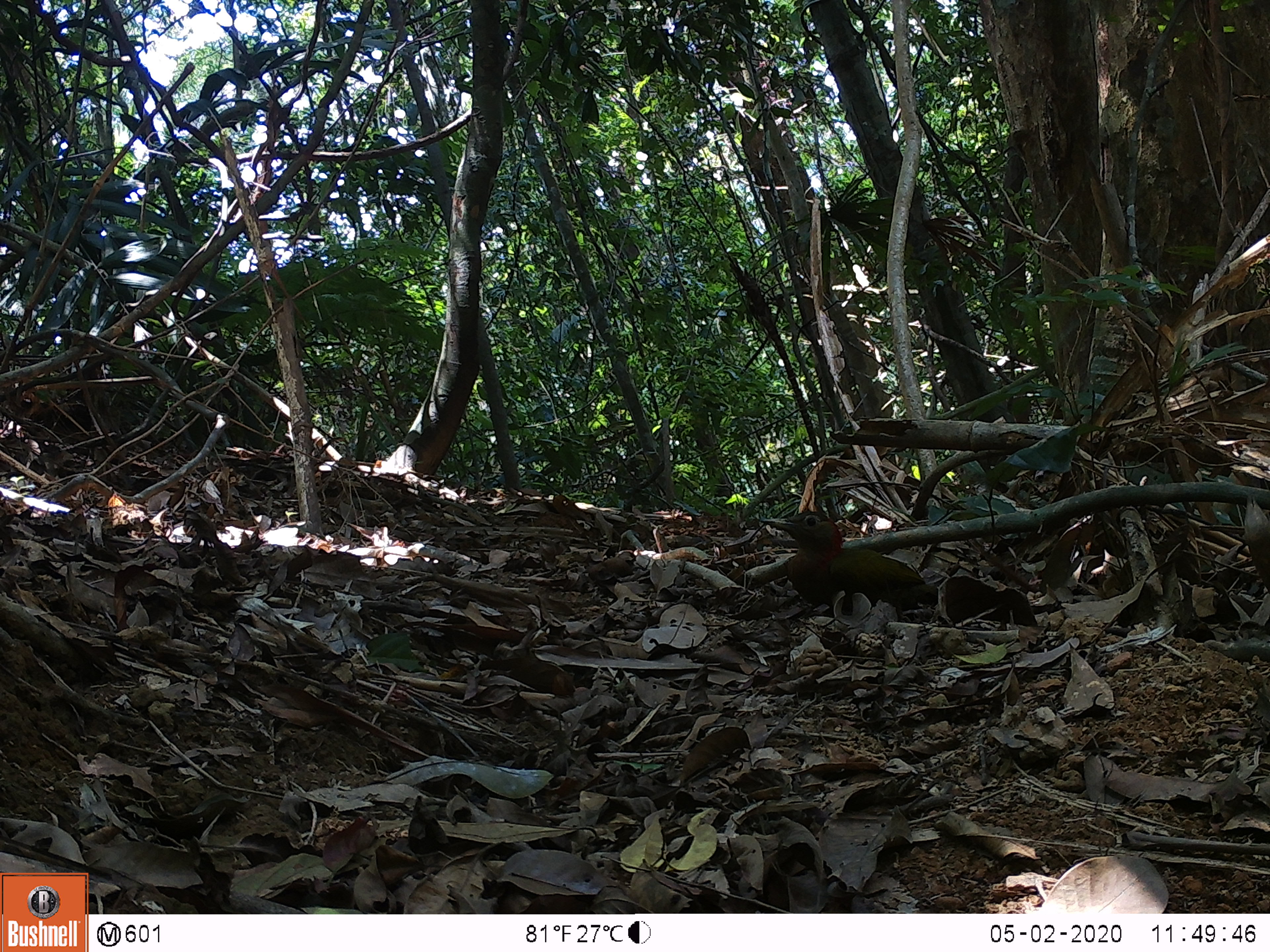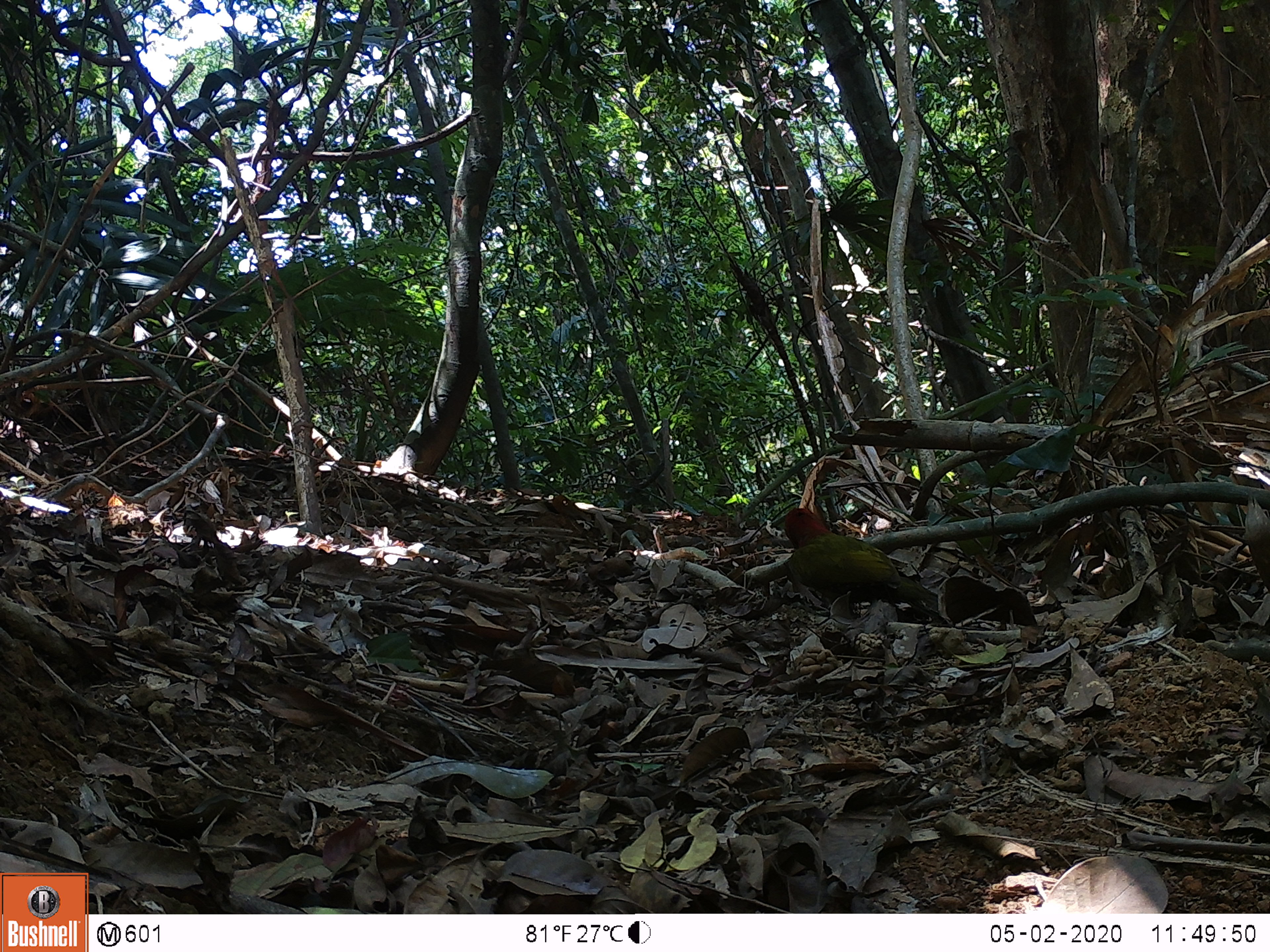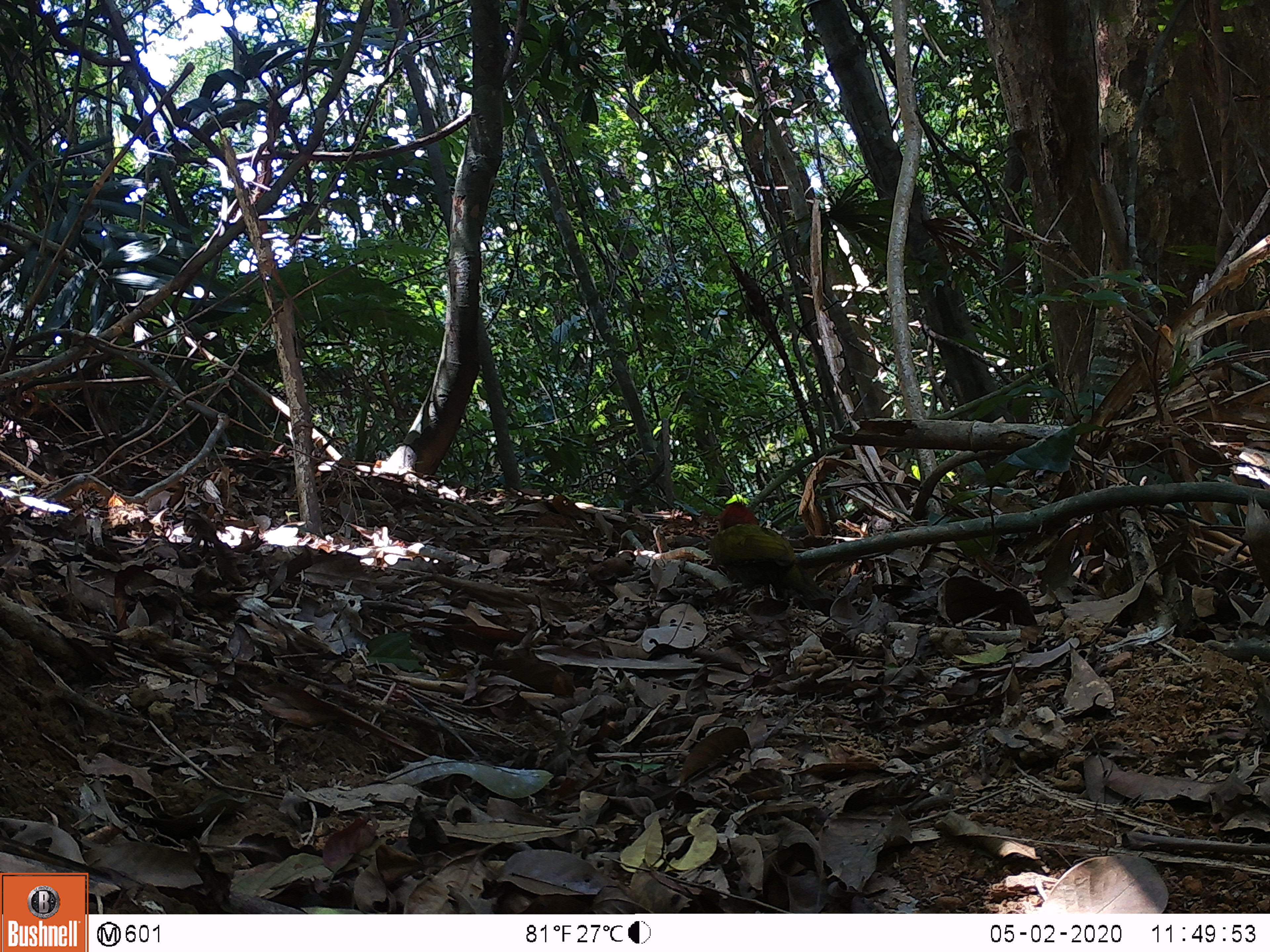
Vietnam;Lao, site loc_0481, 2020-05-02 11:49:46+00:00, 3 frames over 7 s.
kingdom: Animalia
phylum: Chordata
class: Aves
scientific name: Aves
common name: bird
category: unidentified bird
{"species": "unidentified bird (bird) (Aves)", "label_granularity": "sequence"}